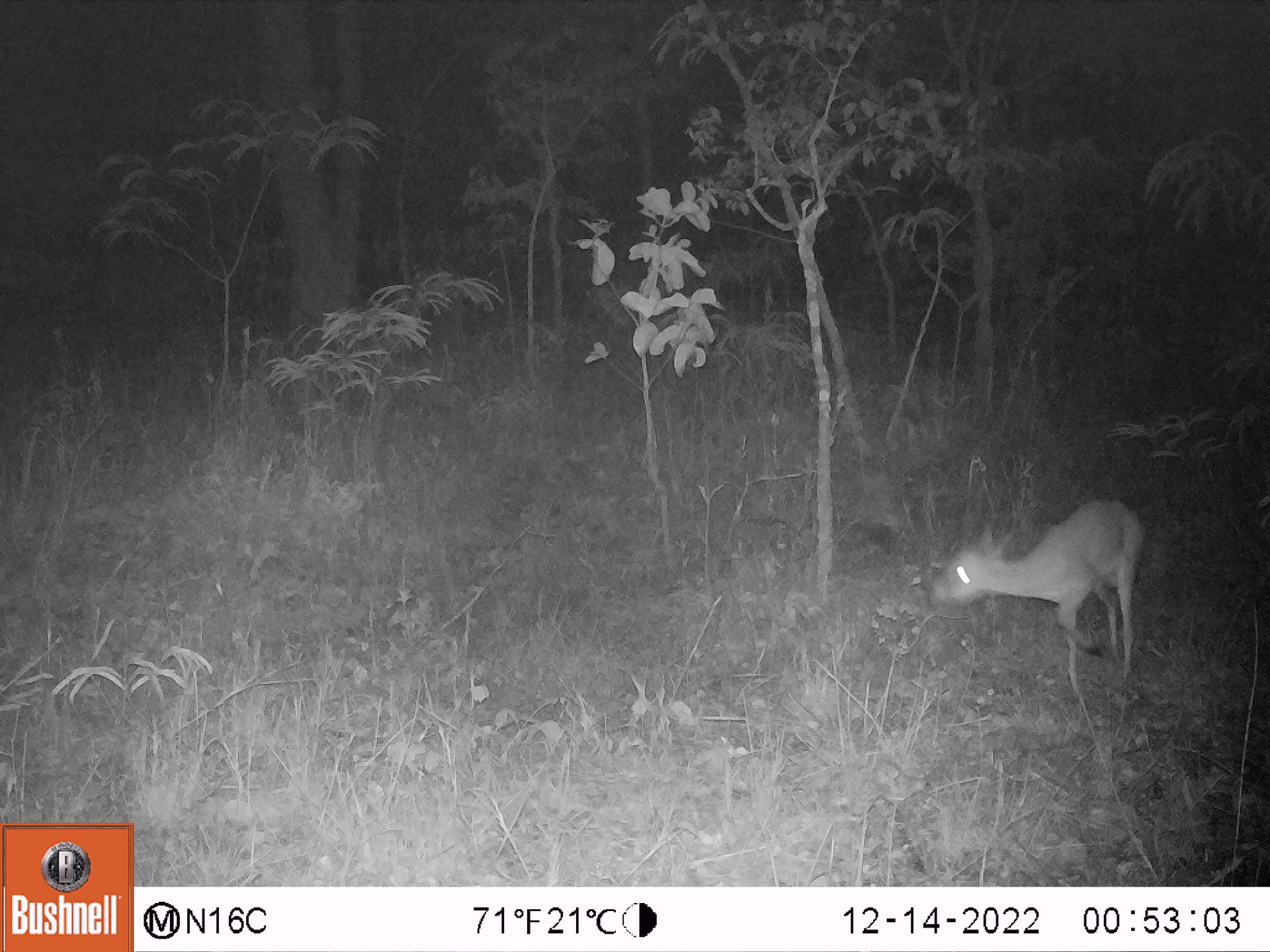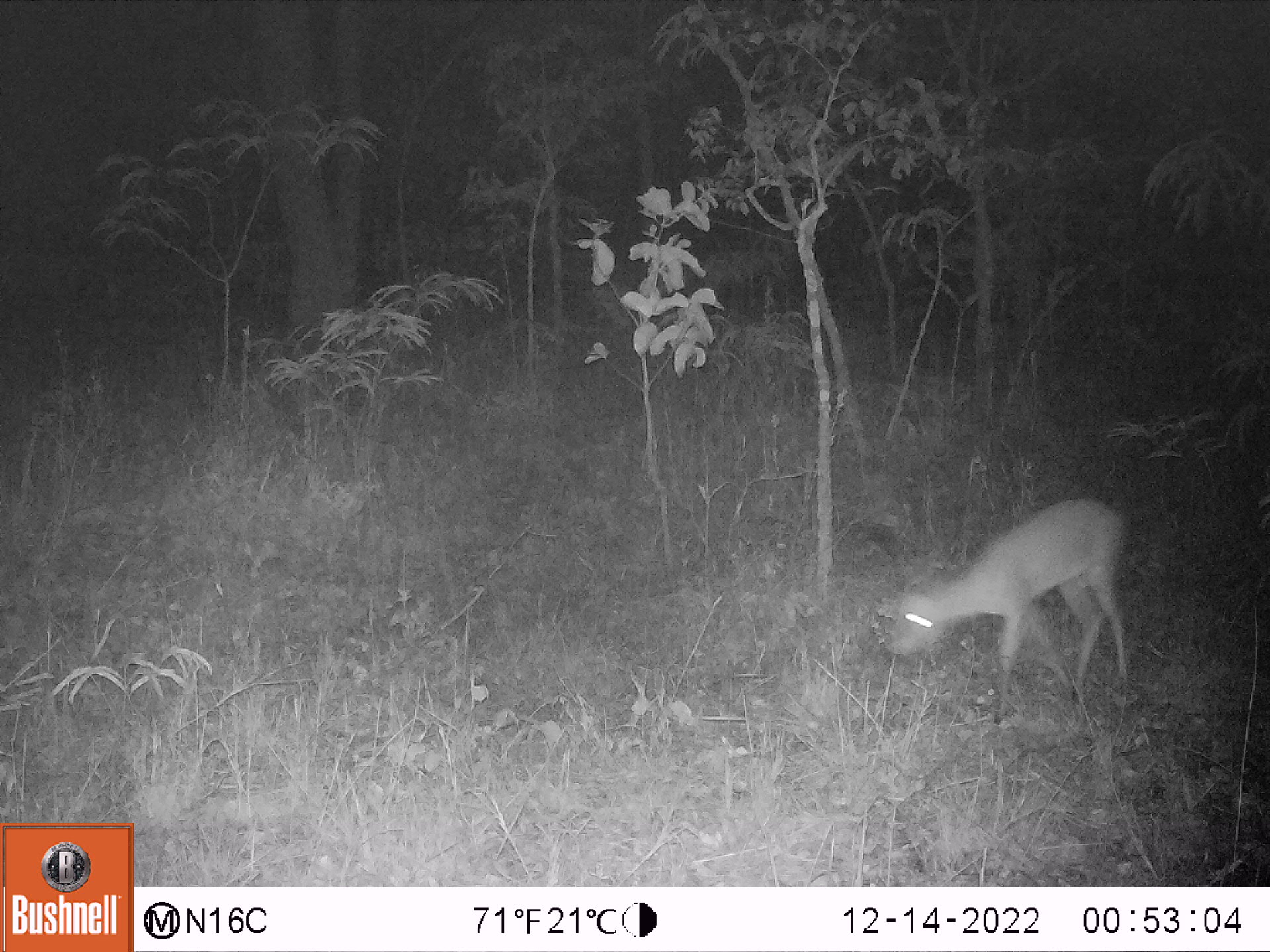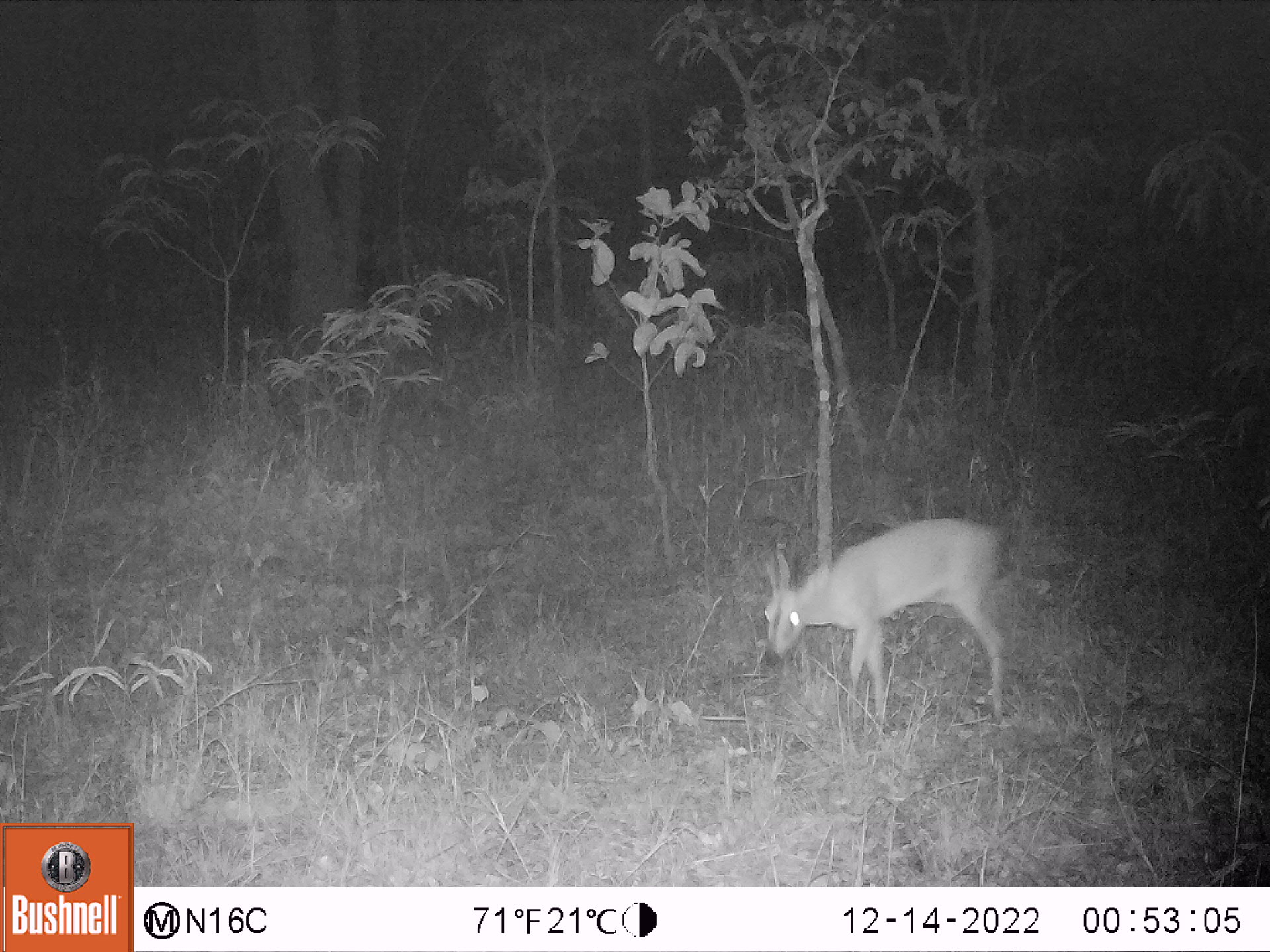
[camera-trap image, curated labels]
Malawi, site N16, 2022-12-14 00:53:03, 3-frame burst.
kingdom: Animalia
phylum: Chordata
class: Mammalia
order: Artiodactyla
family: Bovidae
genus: Sylvicapra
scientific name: Sylvicapra grimmia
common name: common duiker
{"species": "common duiker (Sylvicapra grimmia)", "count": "1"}